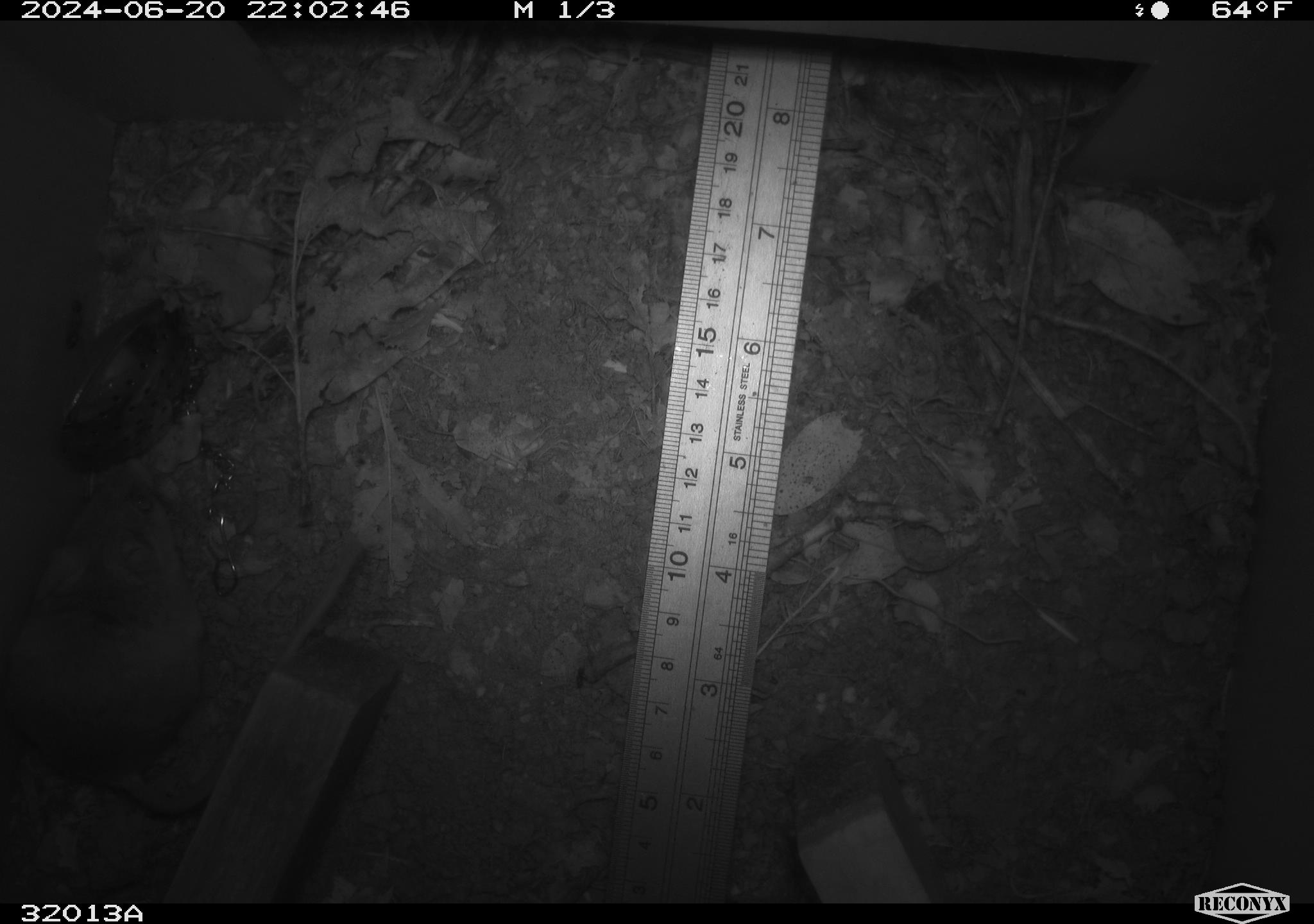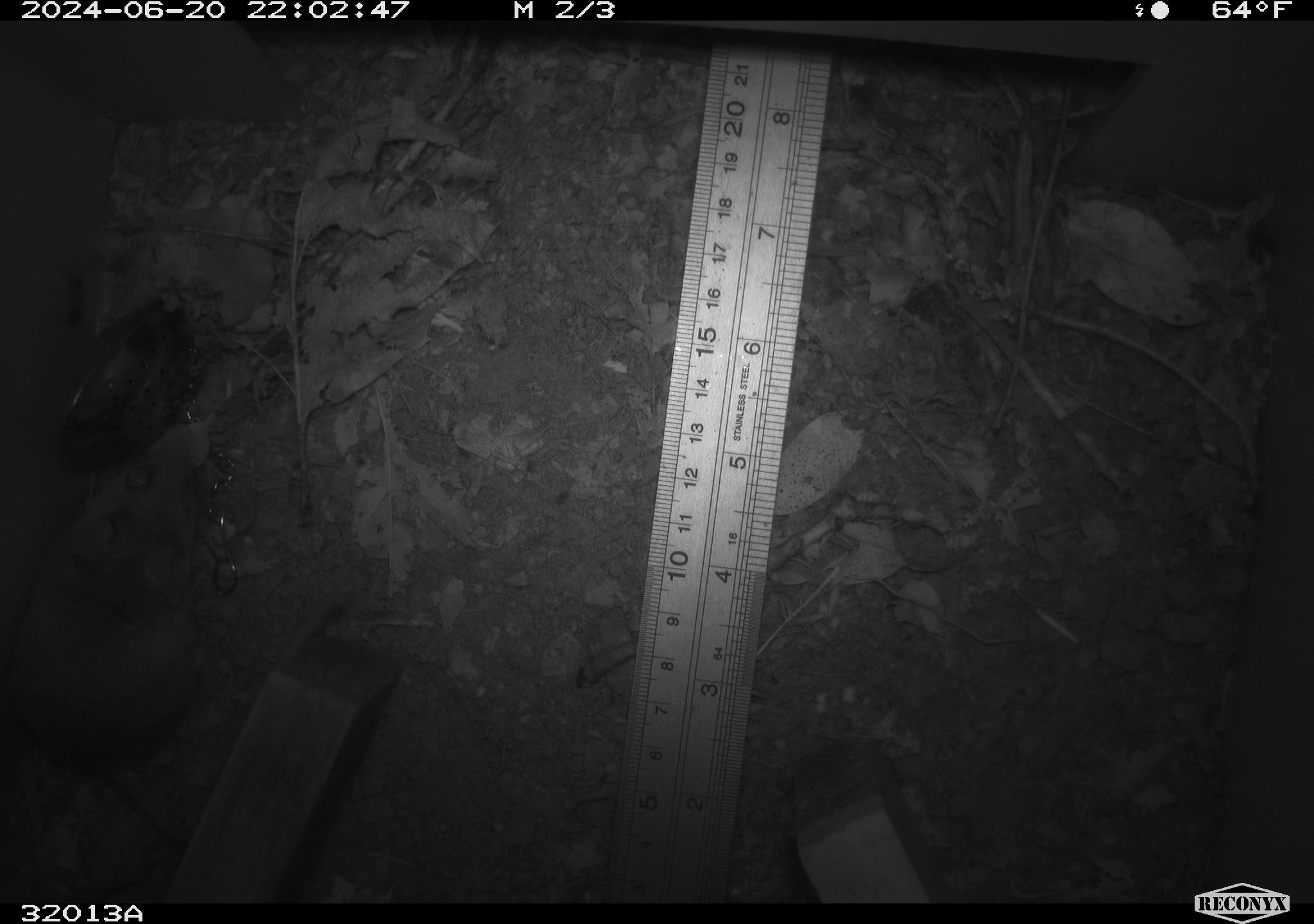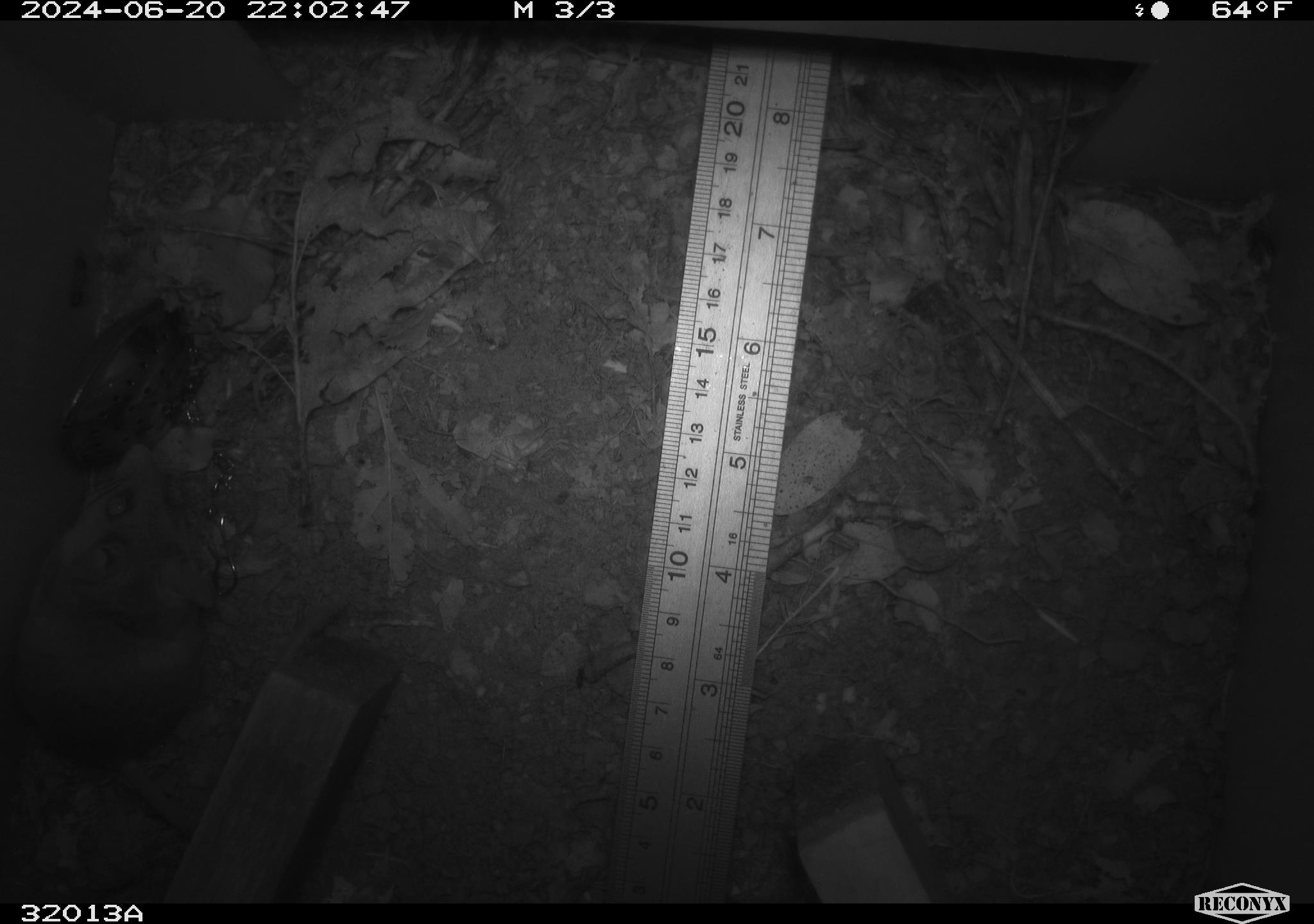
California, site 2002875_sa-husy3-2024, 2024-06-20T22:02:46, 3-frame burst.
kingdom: Animalia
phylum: Chordata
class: Mammalia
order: Rodentia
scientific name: Rodentia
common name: rodent